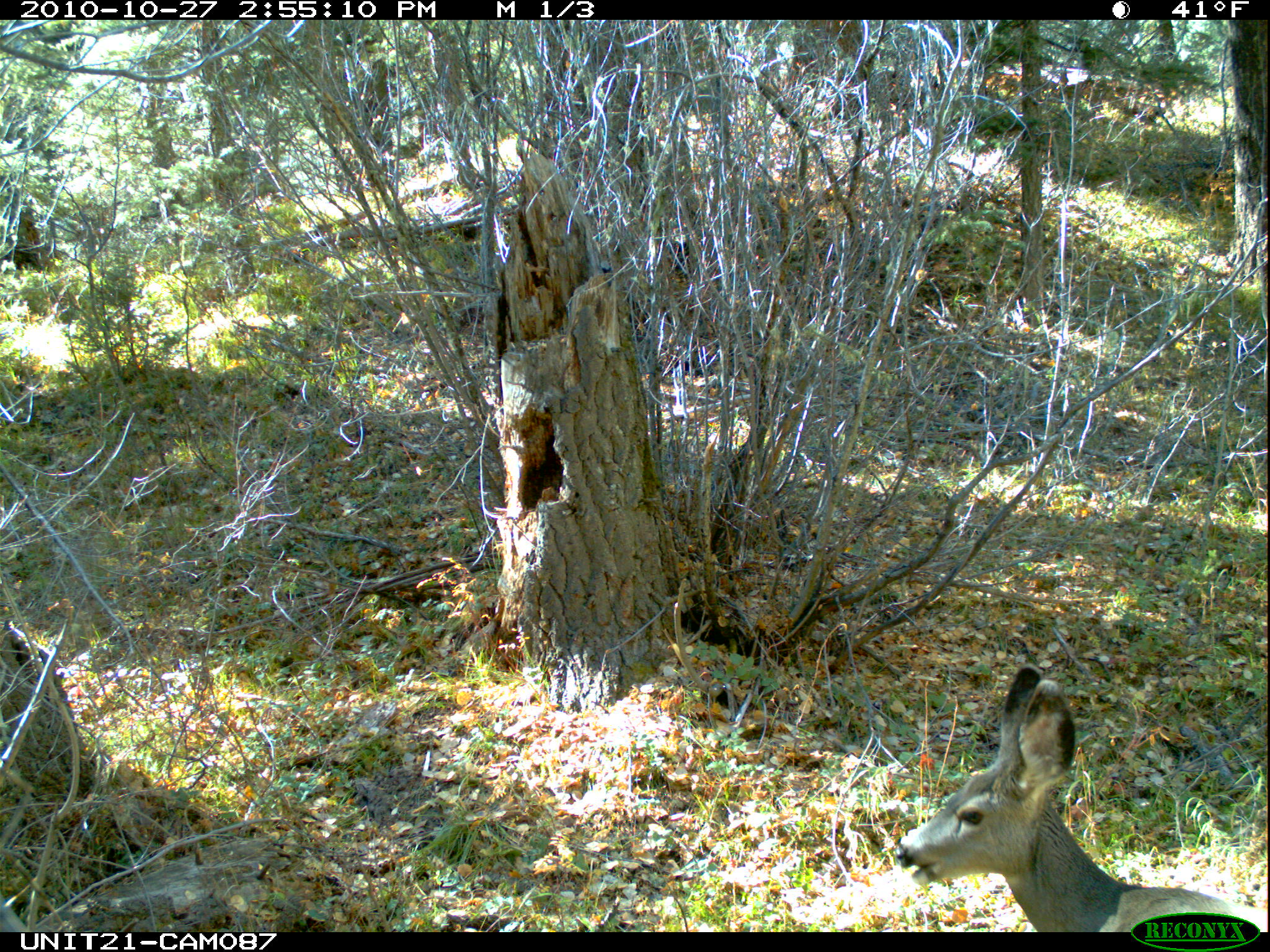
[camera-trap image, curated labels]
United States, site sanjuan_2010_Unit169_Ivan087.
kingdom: Animalia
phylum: Chordata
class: Mammalia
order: Artiodactyla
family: Cervidae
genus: Odocoileus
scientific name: Odocoileus hemionus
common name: mule deer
Odocoileus hemionus (mule deer).